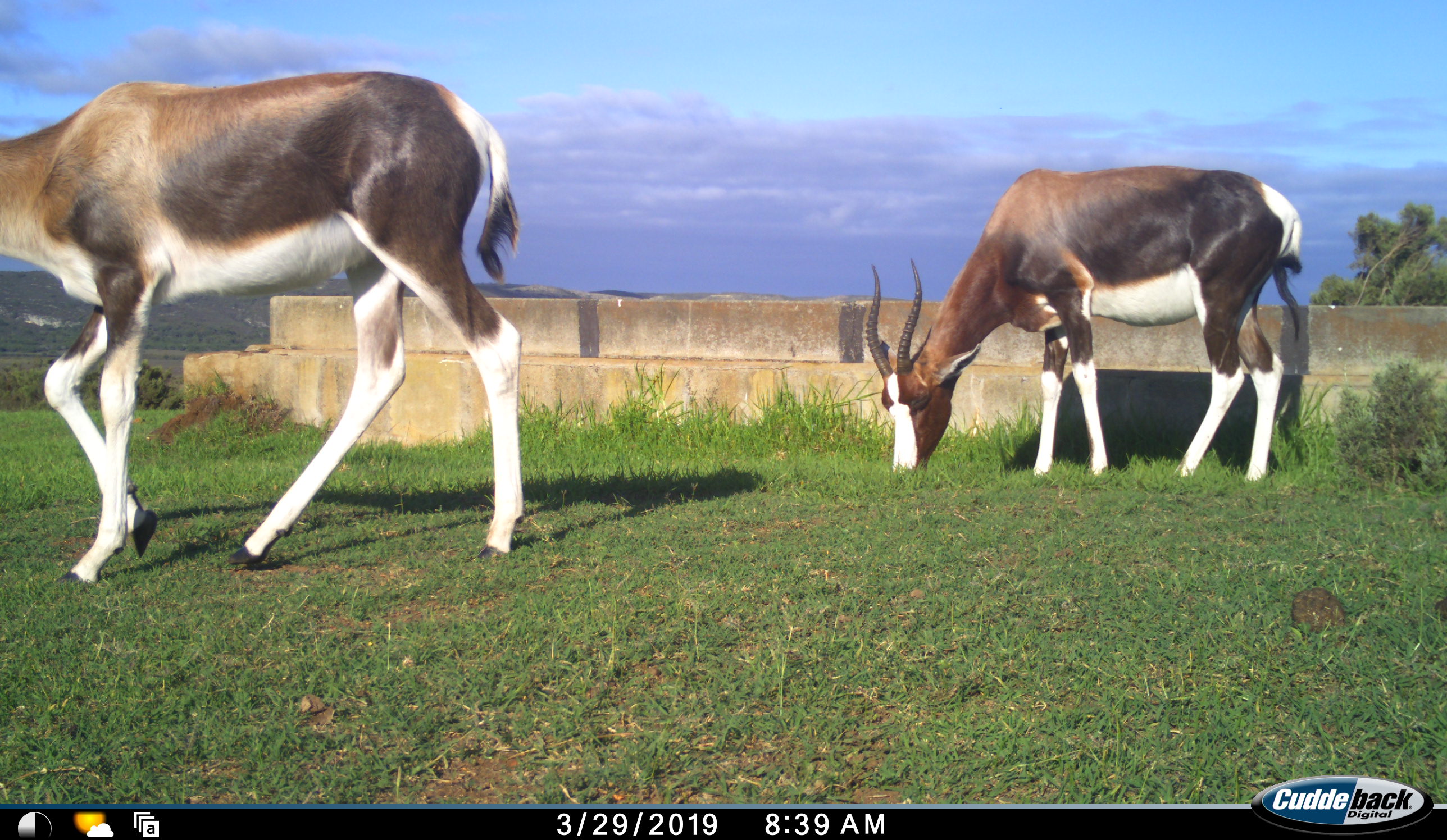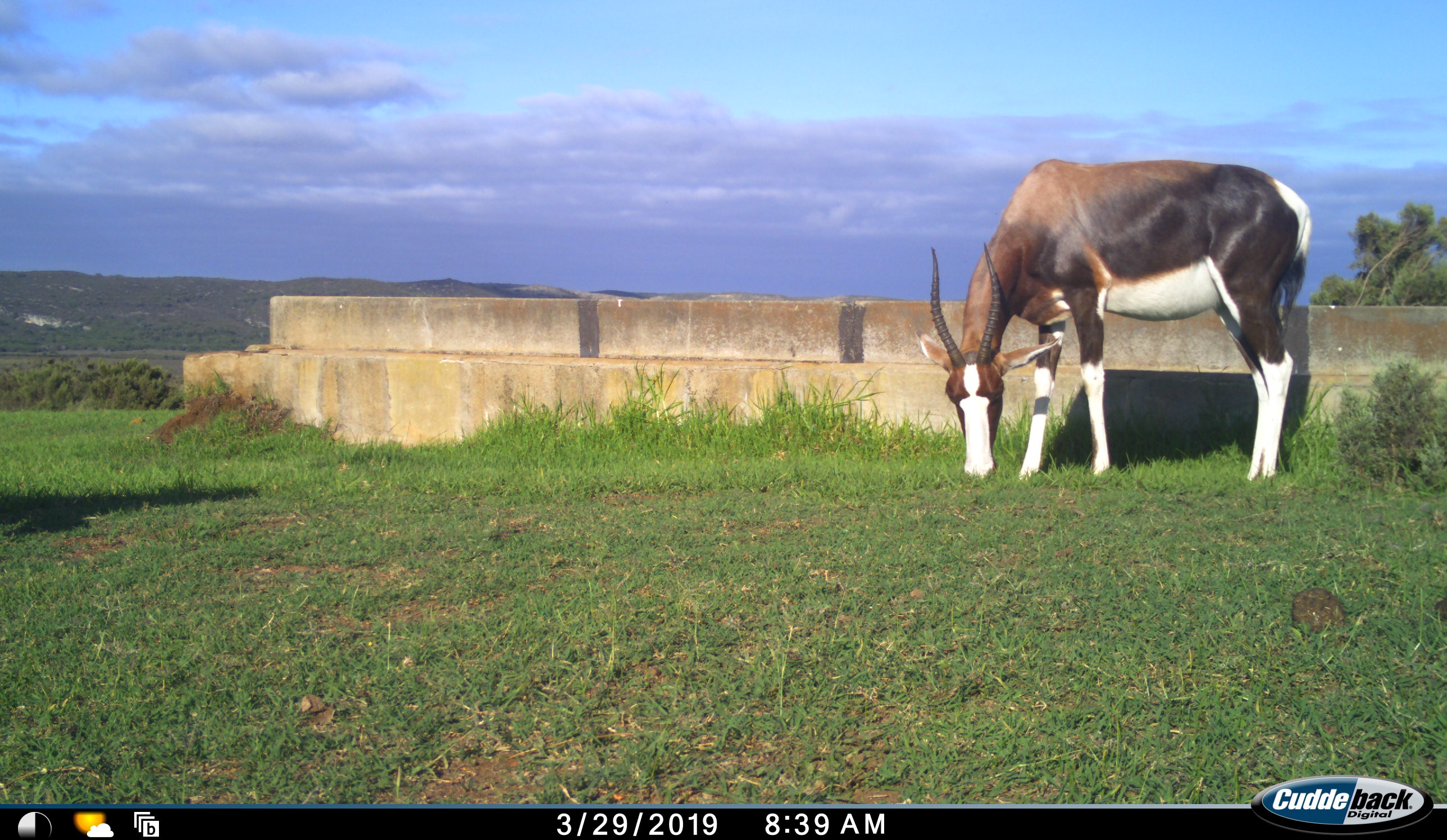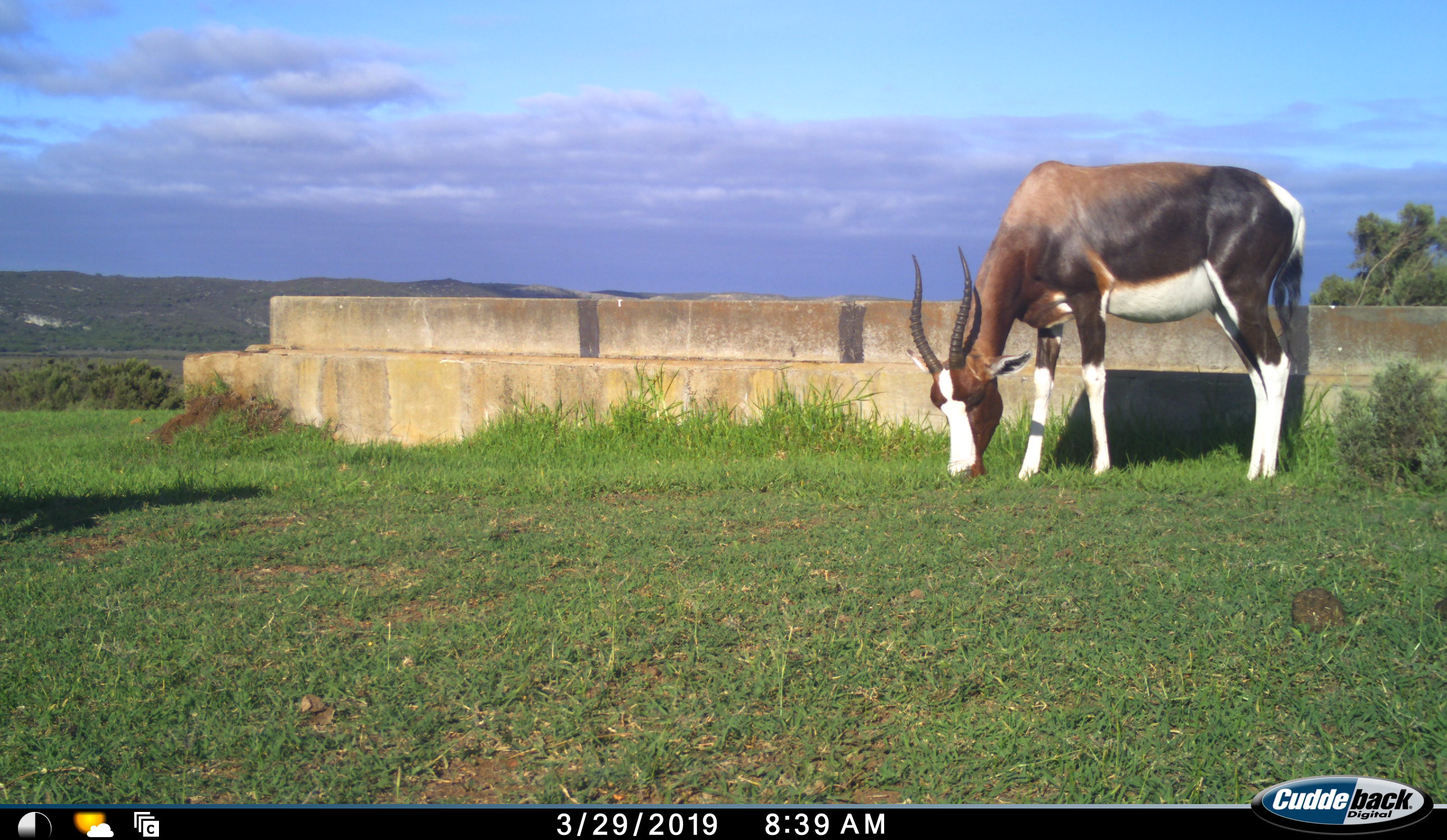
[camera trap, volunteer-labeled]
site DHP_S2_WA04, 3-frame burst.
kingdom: Animalia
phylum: Chordata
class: Mammalia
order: Artiodactyla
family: Bovidae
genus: Damaliscus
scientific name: Damaliscus pygargus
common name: bontebok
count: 2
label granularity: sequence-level